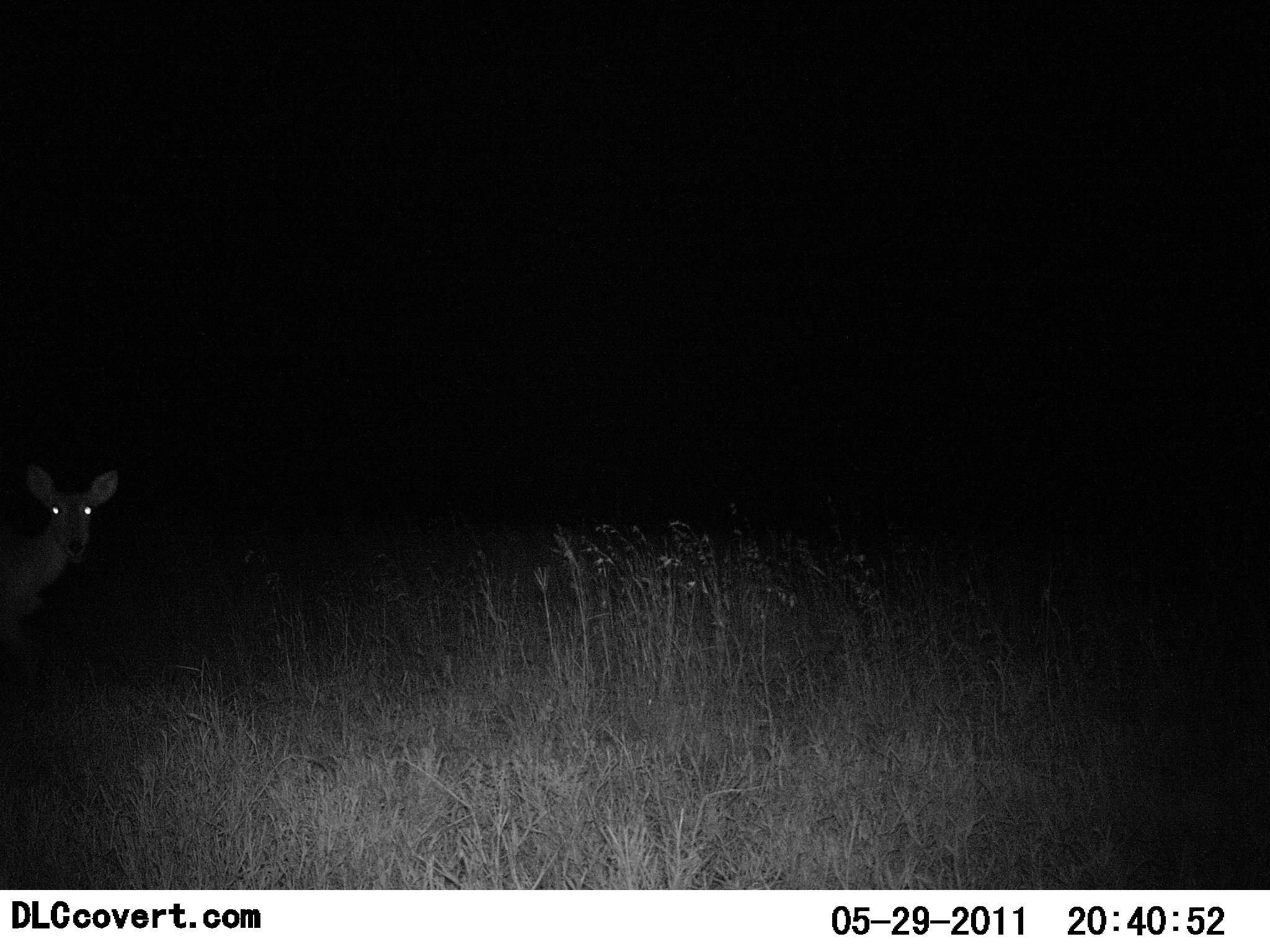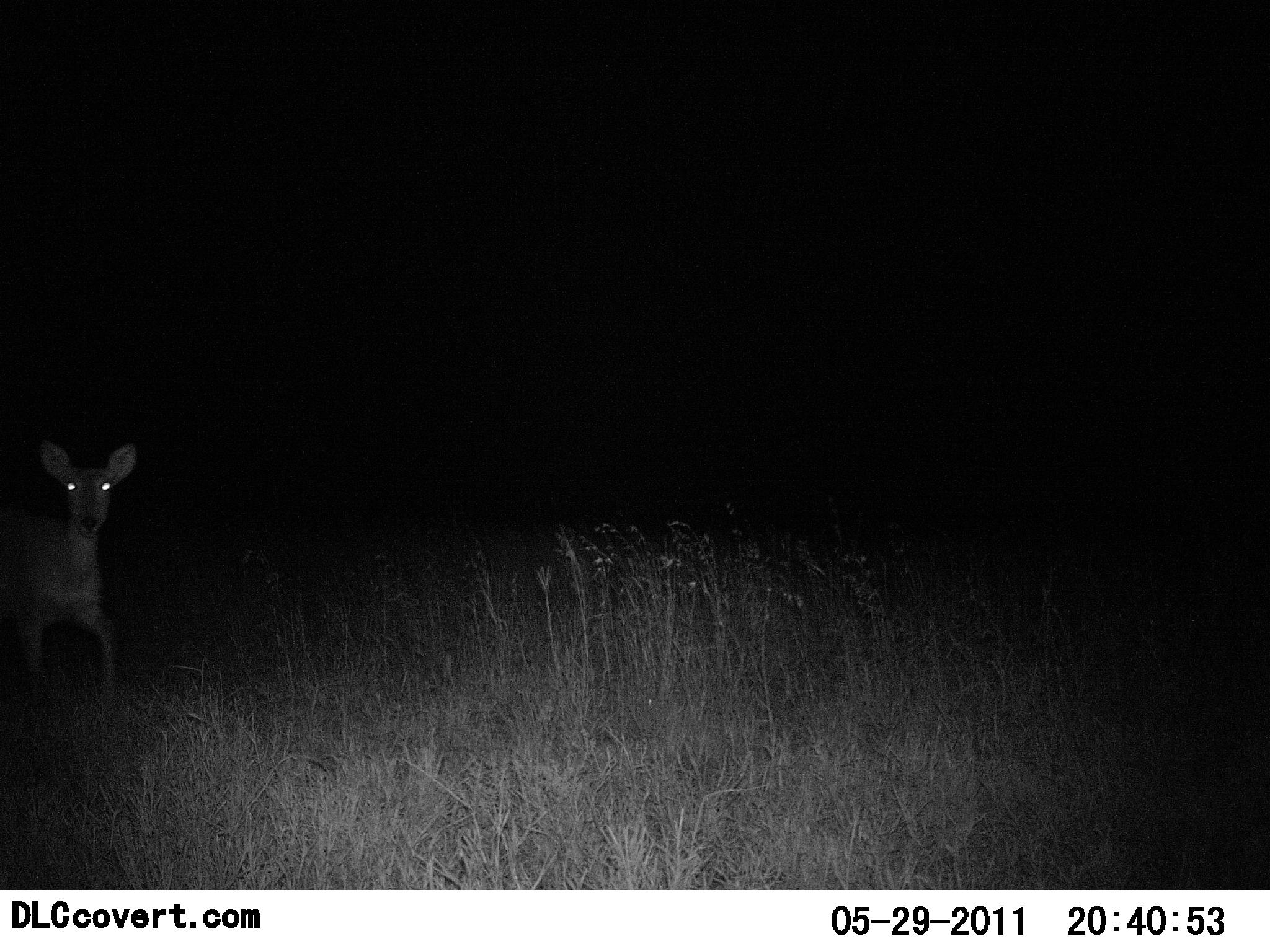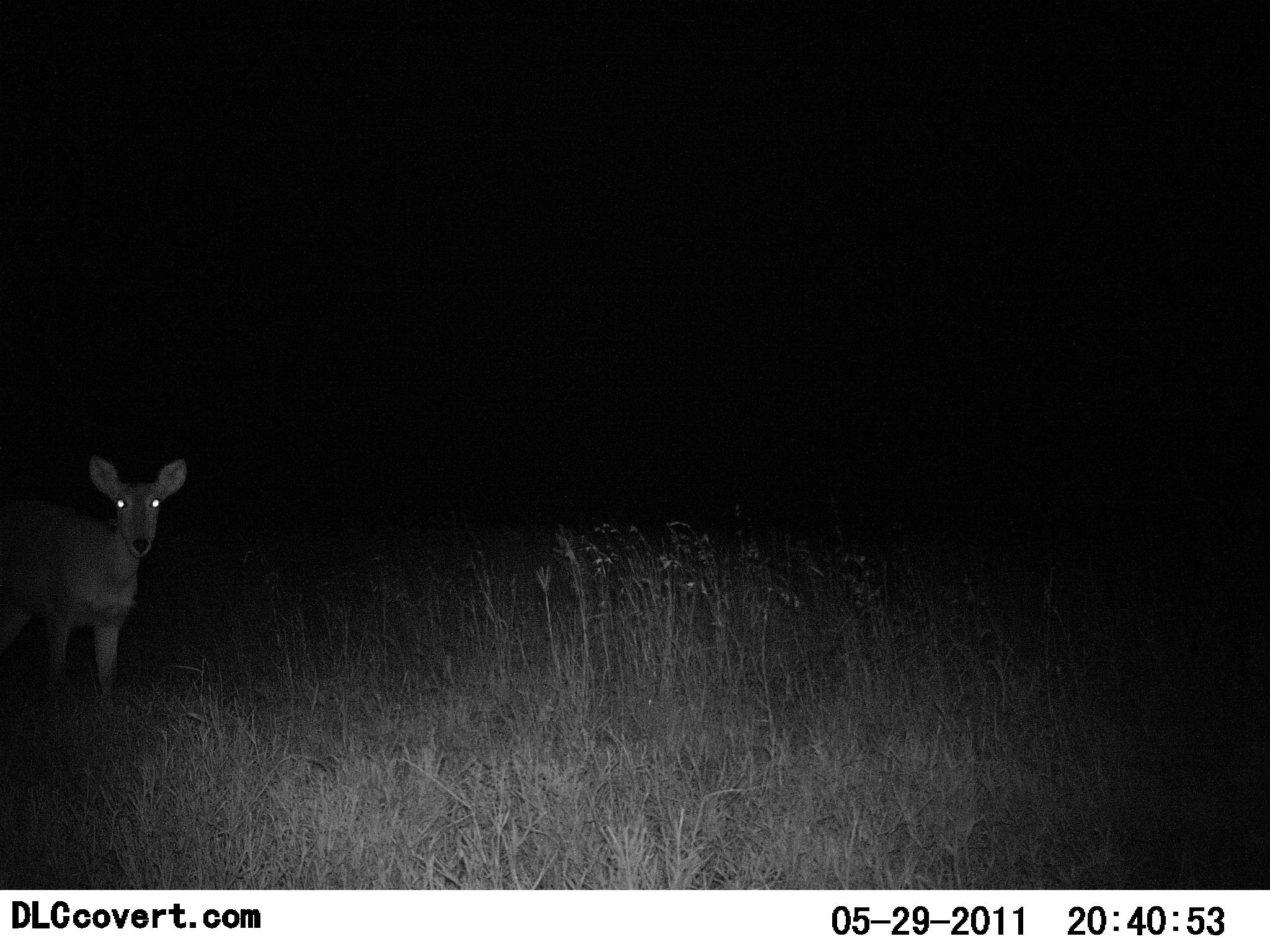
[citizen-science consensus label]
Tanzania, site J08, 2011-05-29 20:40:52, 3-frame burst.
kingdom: Animalia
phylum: Chordata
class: Mammalia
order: Artiodactyla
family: Bovidae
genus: Redunca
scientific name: Redunca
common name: reedbuck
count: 1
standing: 33%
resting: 0%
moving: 67%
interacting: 0%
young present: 0%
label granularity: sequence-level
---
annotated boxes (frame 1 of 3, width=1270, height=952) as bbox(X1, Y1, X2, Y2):
animal: bbox(0, 459, 124, 626)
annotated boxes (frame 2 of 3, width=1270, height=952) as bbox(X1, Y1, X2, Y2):
animal: bbox(0, 443, 140, 708)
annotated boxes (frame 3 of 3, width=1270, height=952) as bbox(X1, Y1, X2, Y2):
animal: bbox(0, 454, 190, 714)